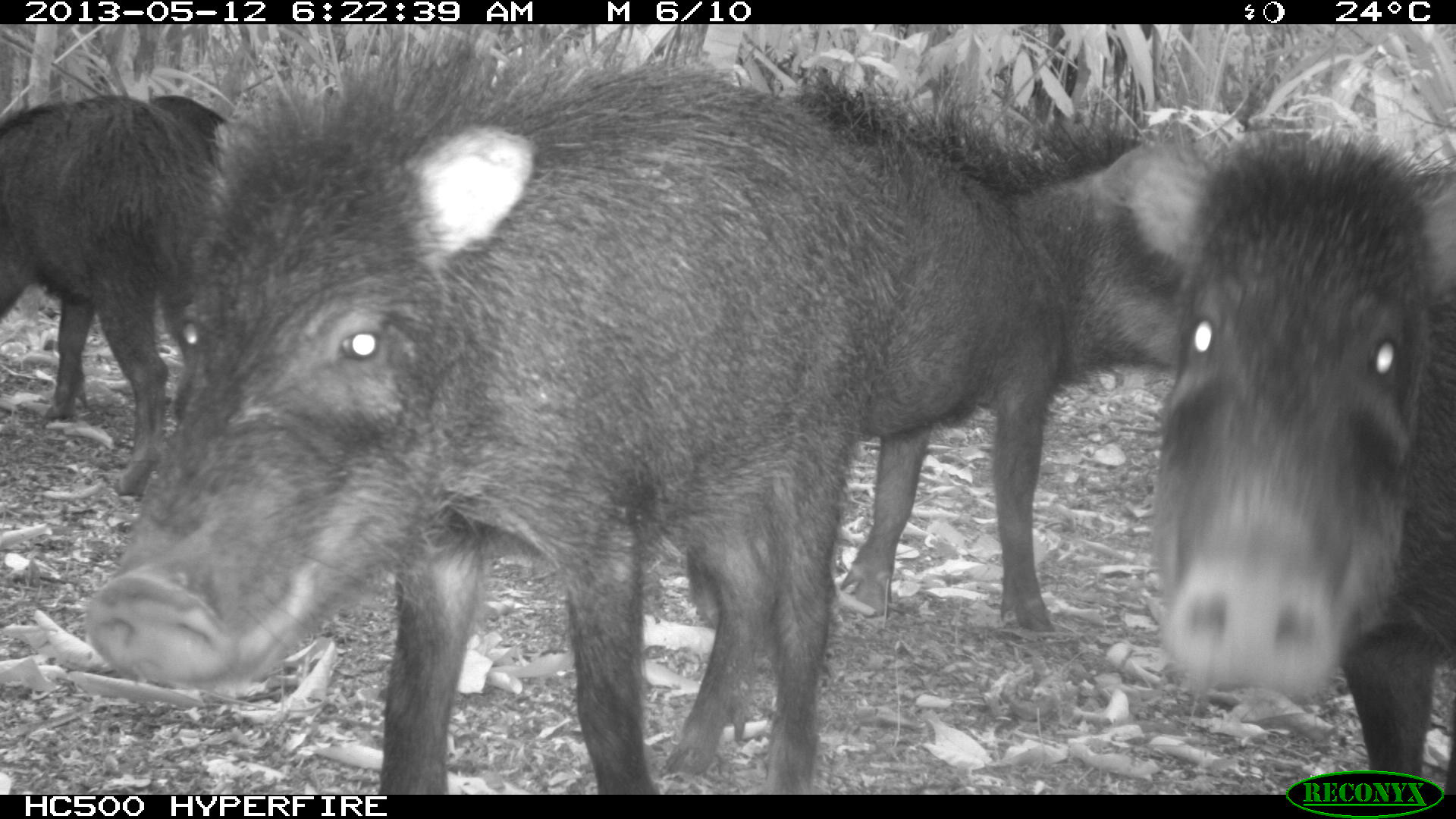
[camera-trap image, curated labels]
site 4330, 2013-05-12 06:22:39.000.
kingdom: Animalia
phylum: Chordata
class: Mammalia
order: Artiodactyla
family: Tayassuidae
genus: Tayassu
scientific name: Tayassu pecari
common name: white-lipped peccary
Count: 5.